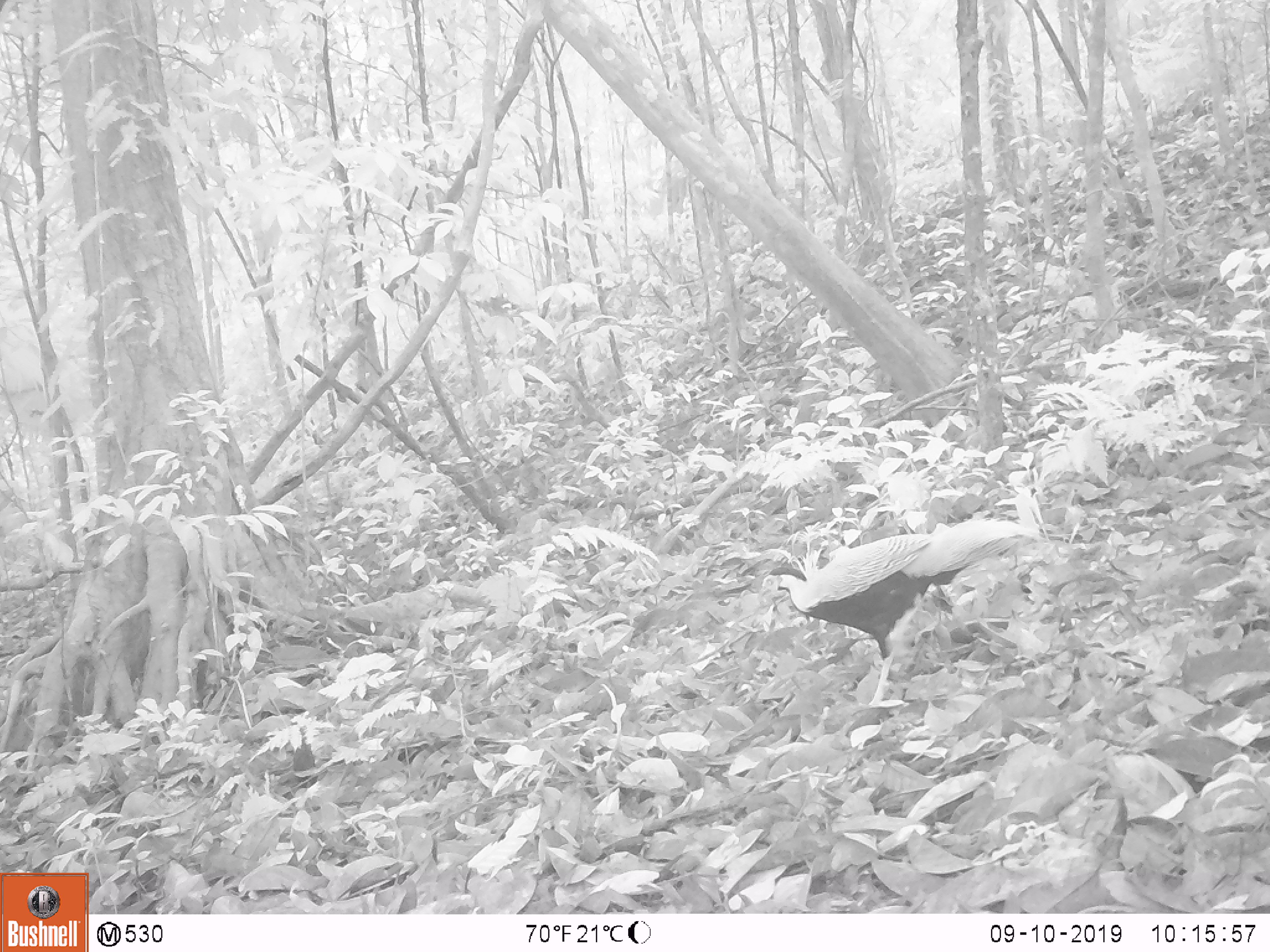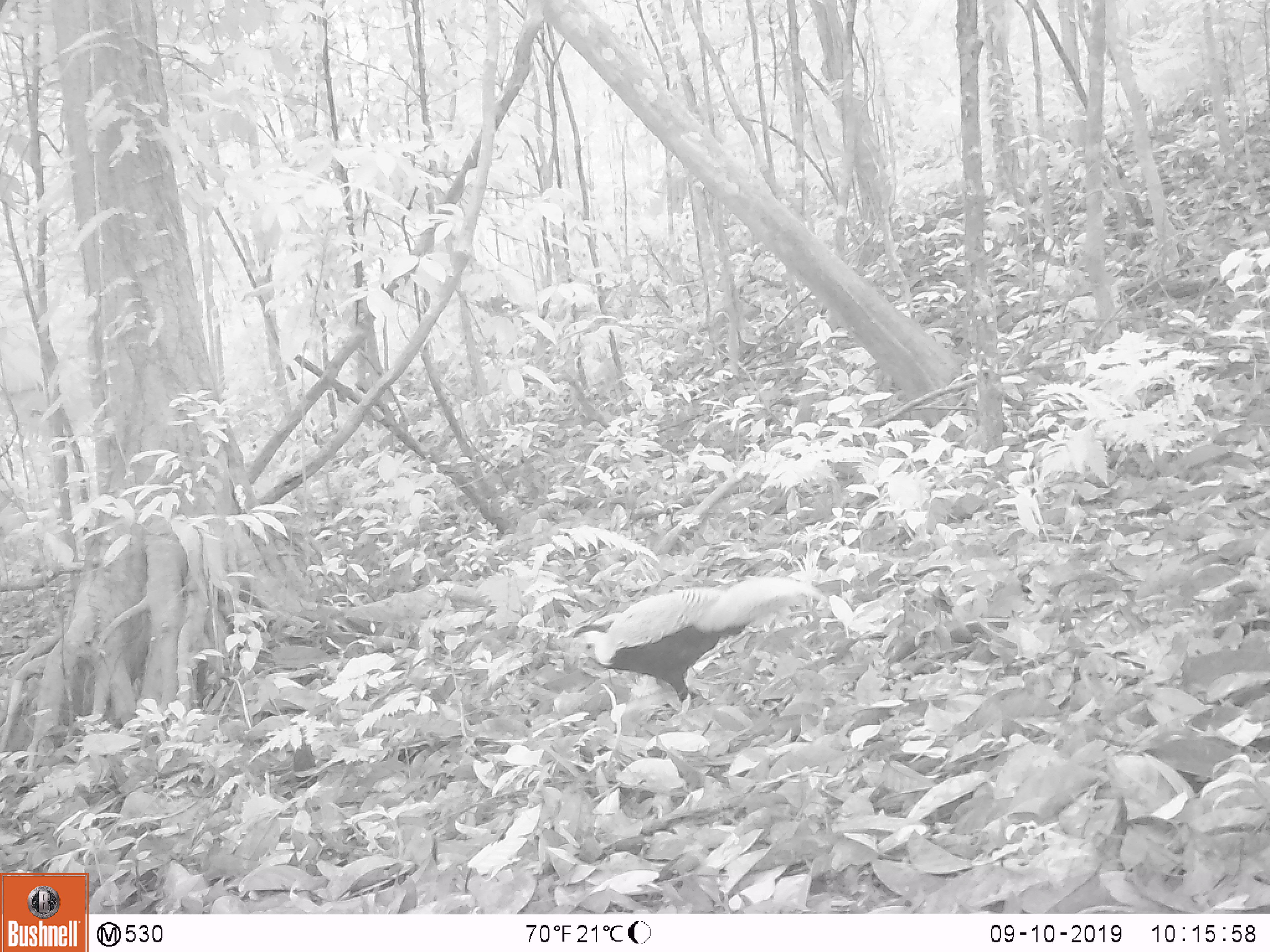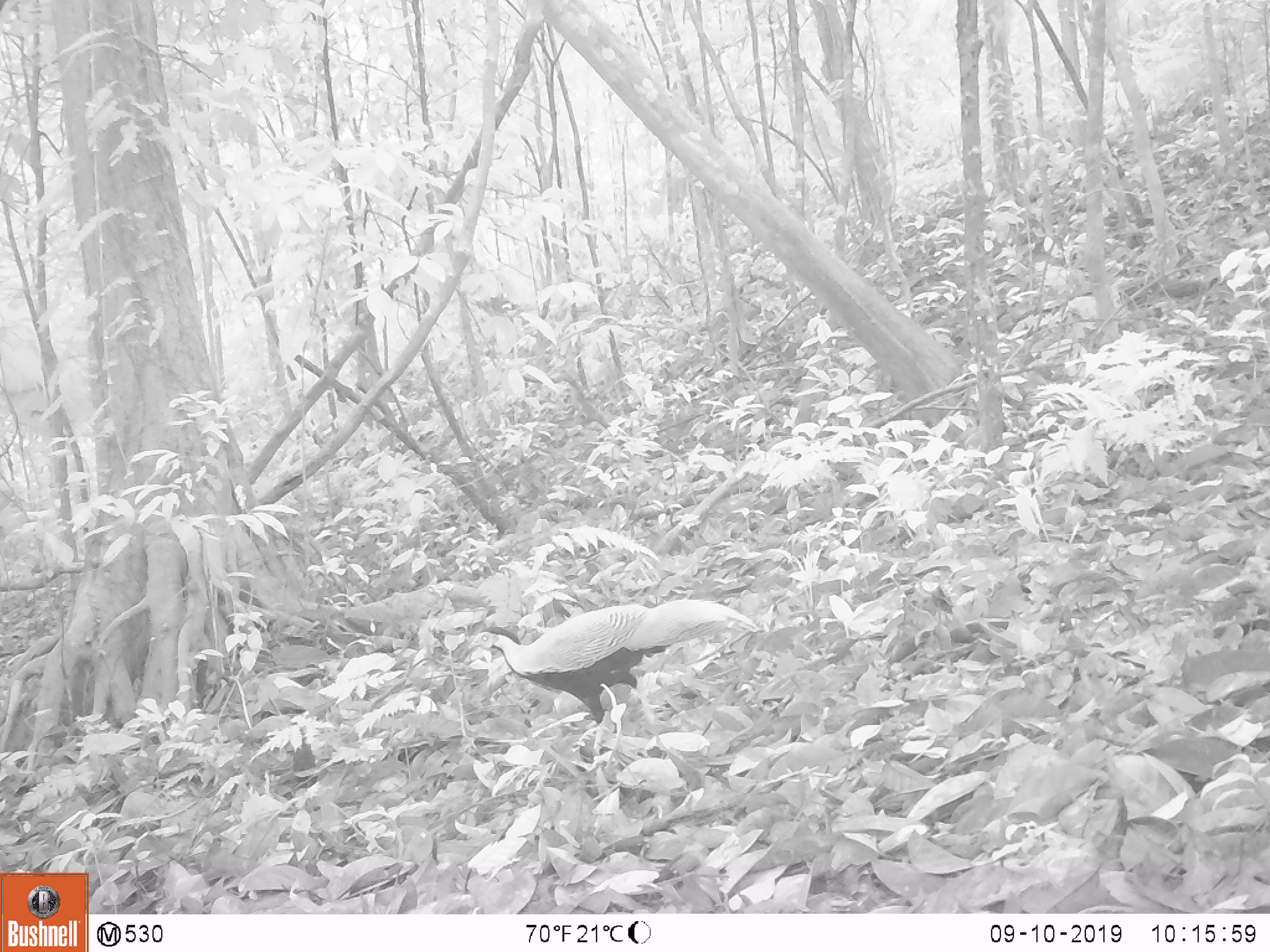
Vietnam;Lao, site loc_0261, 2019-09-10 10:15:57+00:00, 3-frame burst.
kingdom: Animalia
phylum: Chordata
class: Aves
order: Galliformes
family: Phasianidae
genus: Lophura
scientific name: Lophura nycthemera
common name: silver pheasant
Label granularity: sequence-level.